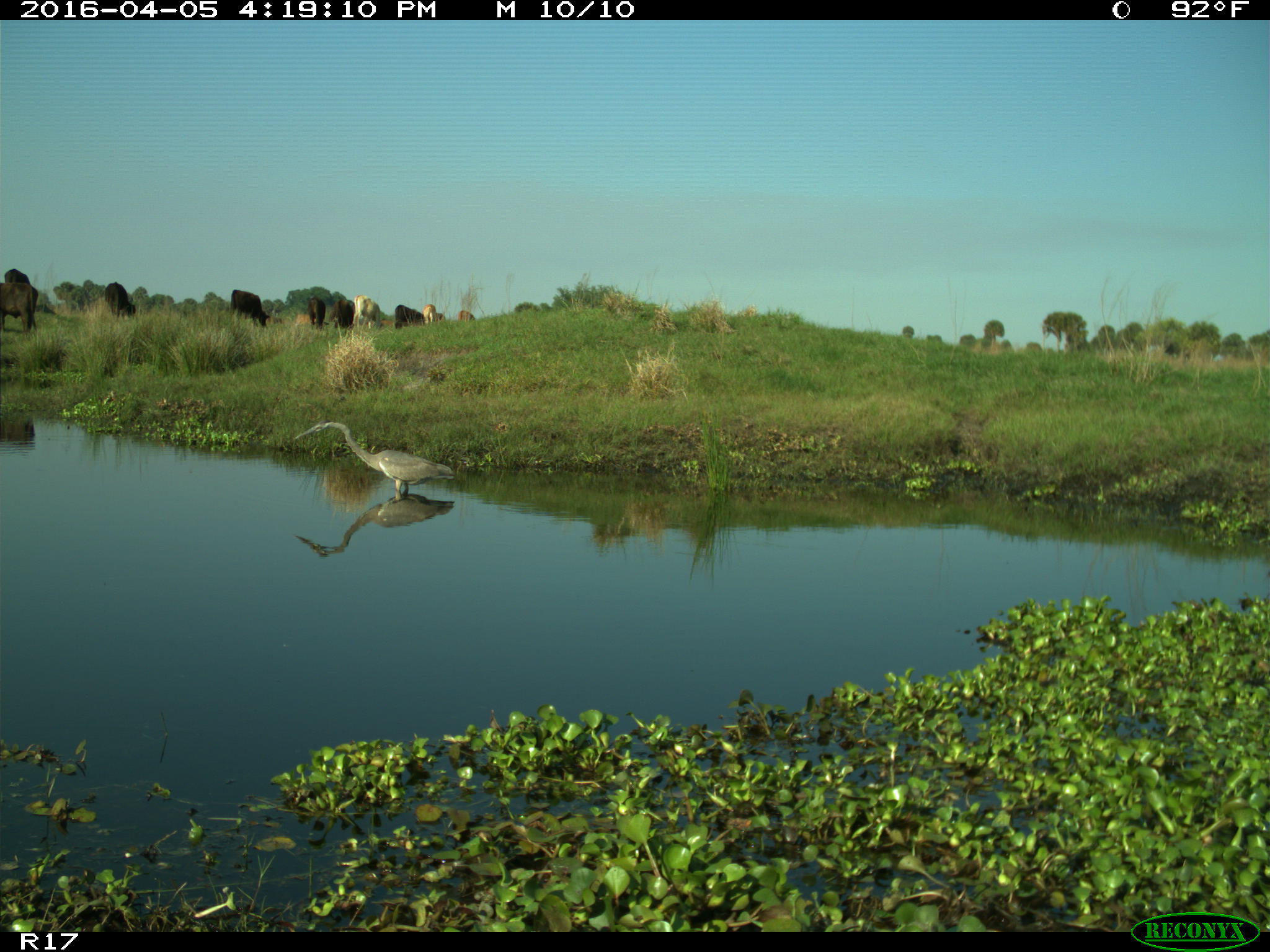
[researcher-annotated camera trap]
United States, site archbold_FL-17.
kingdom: Animalia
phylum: Chordata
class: Mammalia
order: Artiodactyla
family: Bovidae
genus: Bos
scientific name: Bos taurus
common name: domestic cow